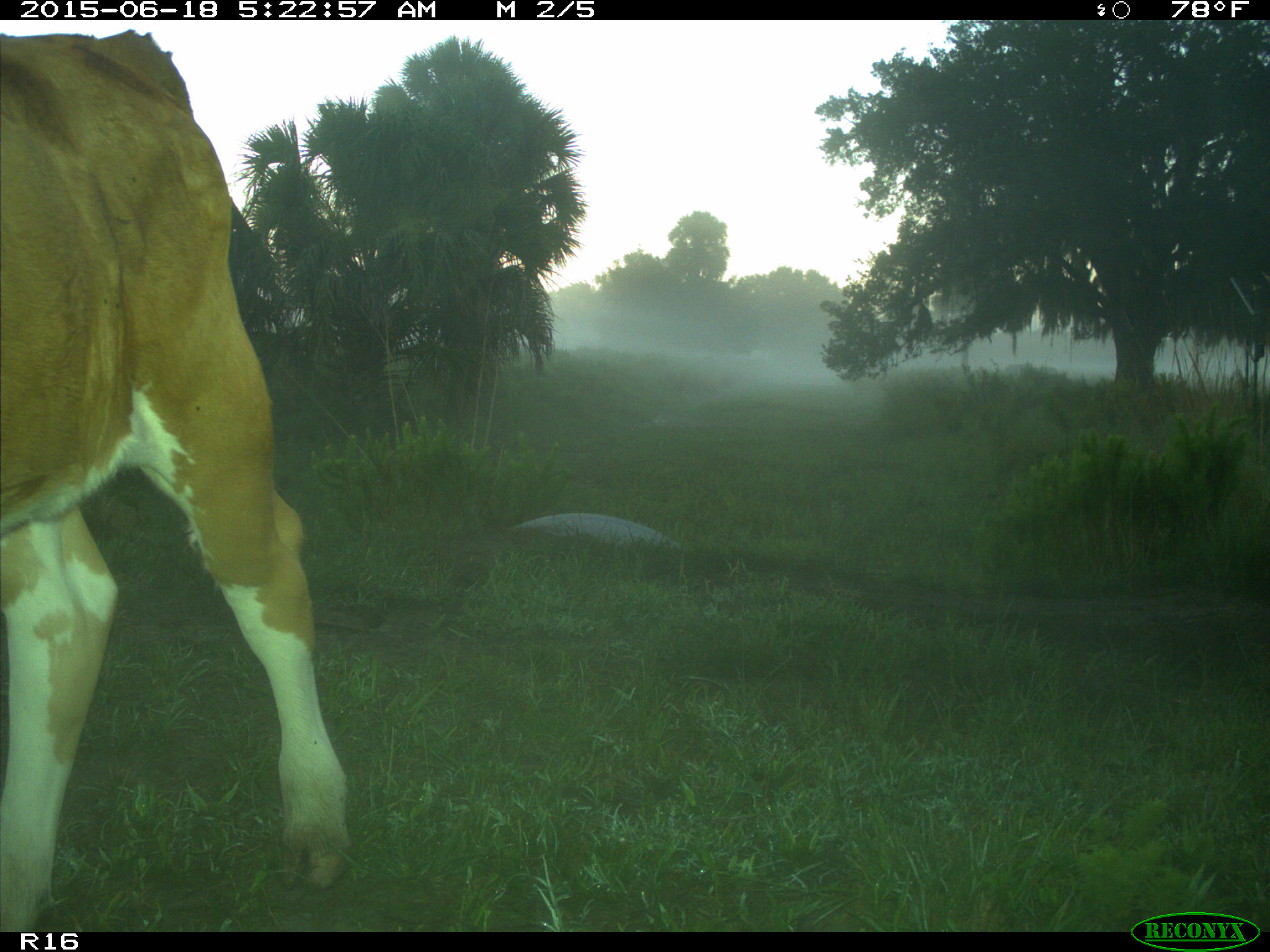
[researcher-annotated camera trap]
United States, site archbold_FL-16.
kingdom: Animalia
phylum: Chordata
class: Mammalia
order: Artiodactyla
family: Bovidae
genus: Bos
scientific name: Bos taurus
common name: domestic cow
Bos taurus (domestic cow).